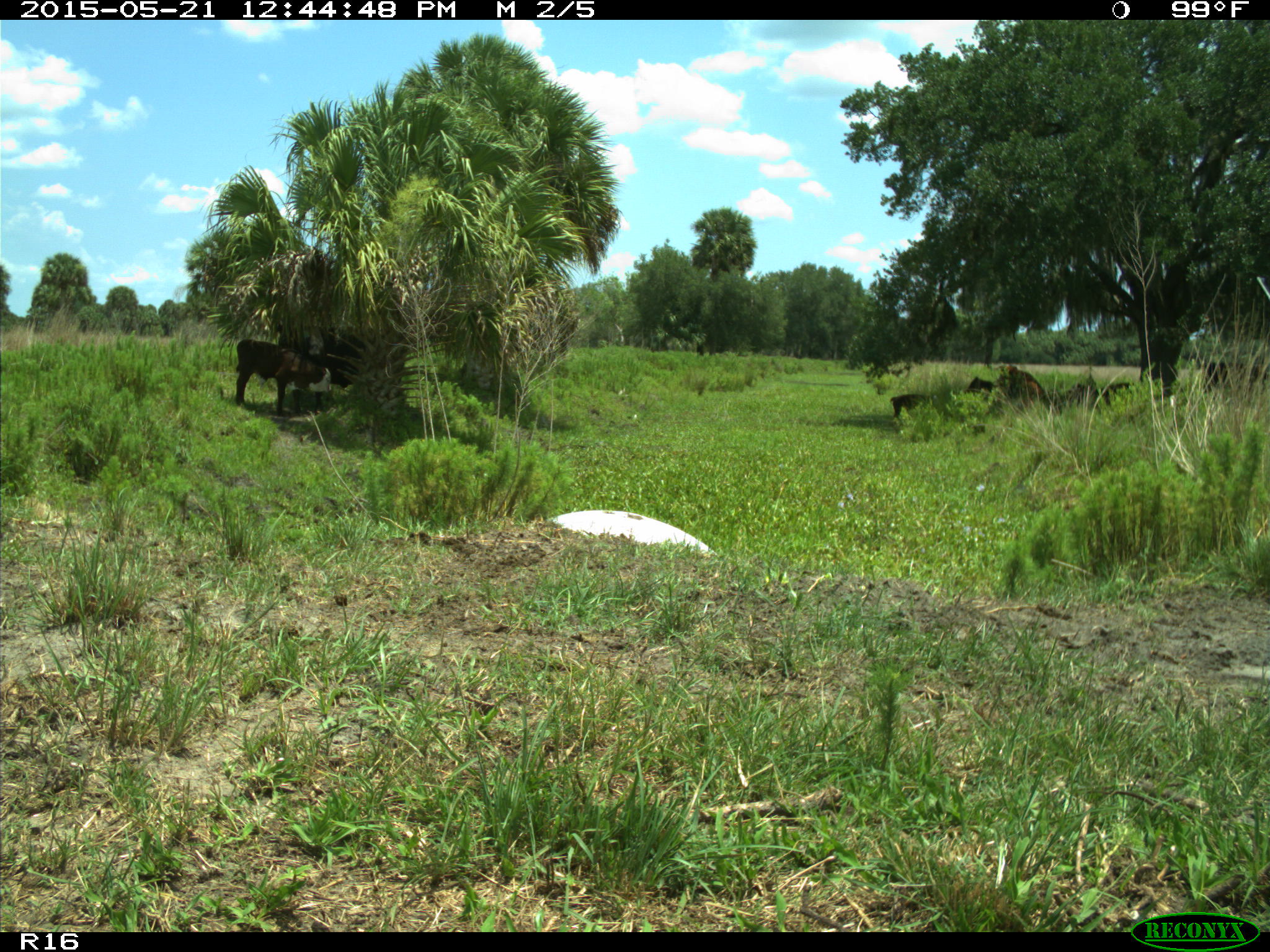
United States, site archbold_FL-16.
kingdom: Animalia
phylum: Chordata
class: Mammalia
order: Artiodactyla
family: Bovidae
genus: Bos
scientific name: Bos taurus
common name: domestic cow